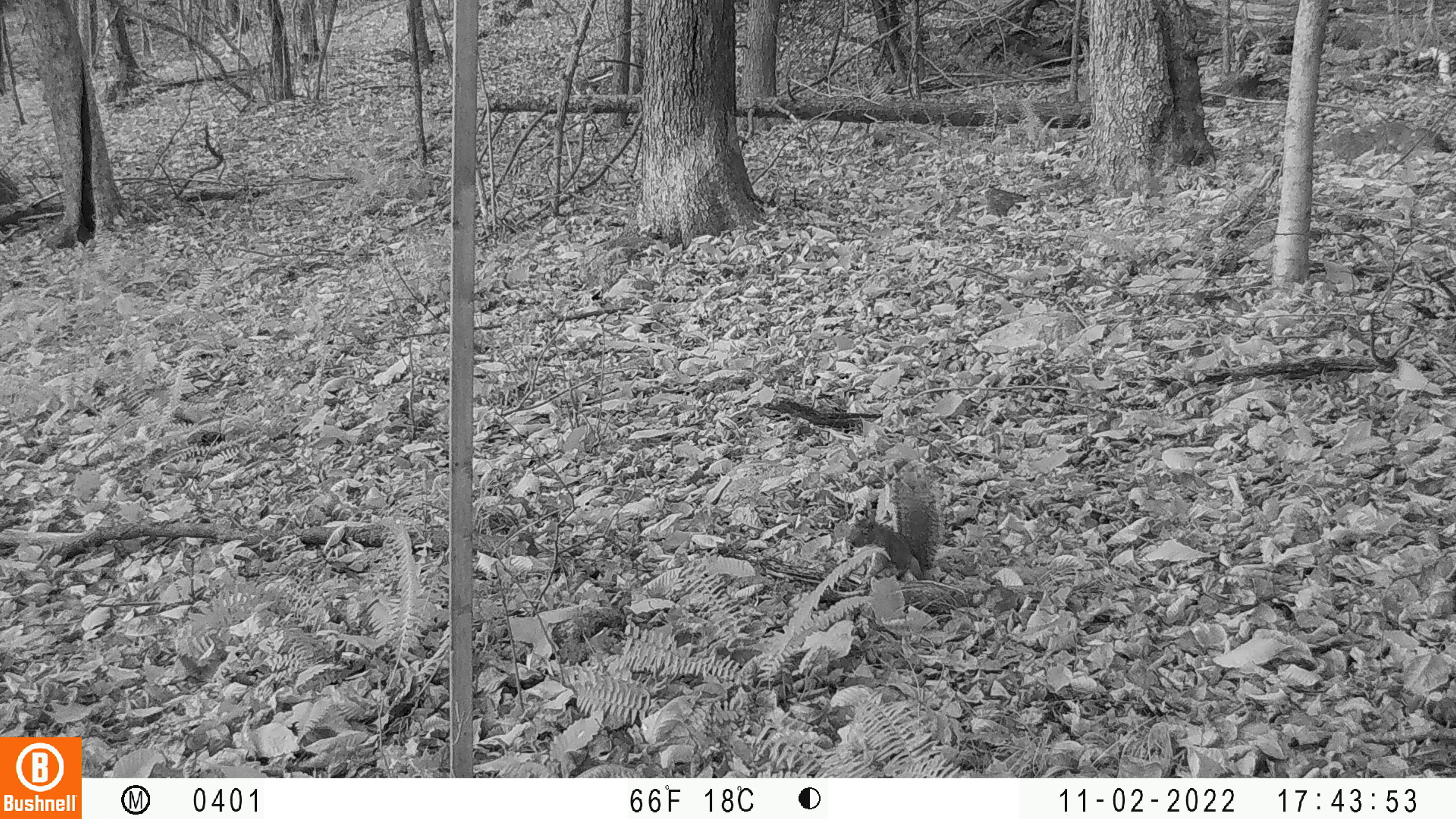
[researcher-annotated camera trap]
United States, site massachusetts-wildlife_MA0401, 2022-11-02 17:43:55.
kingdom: Animalia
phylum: Chordata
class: Mammalia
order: Rodentia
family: Sciuridae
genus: Sciurus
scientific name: Sciurus carolinensis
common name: gray squirrel